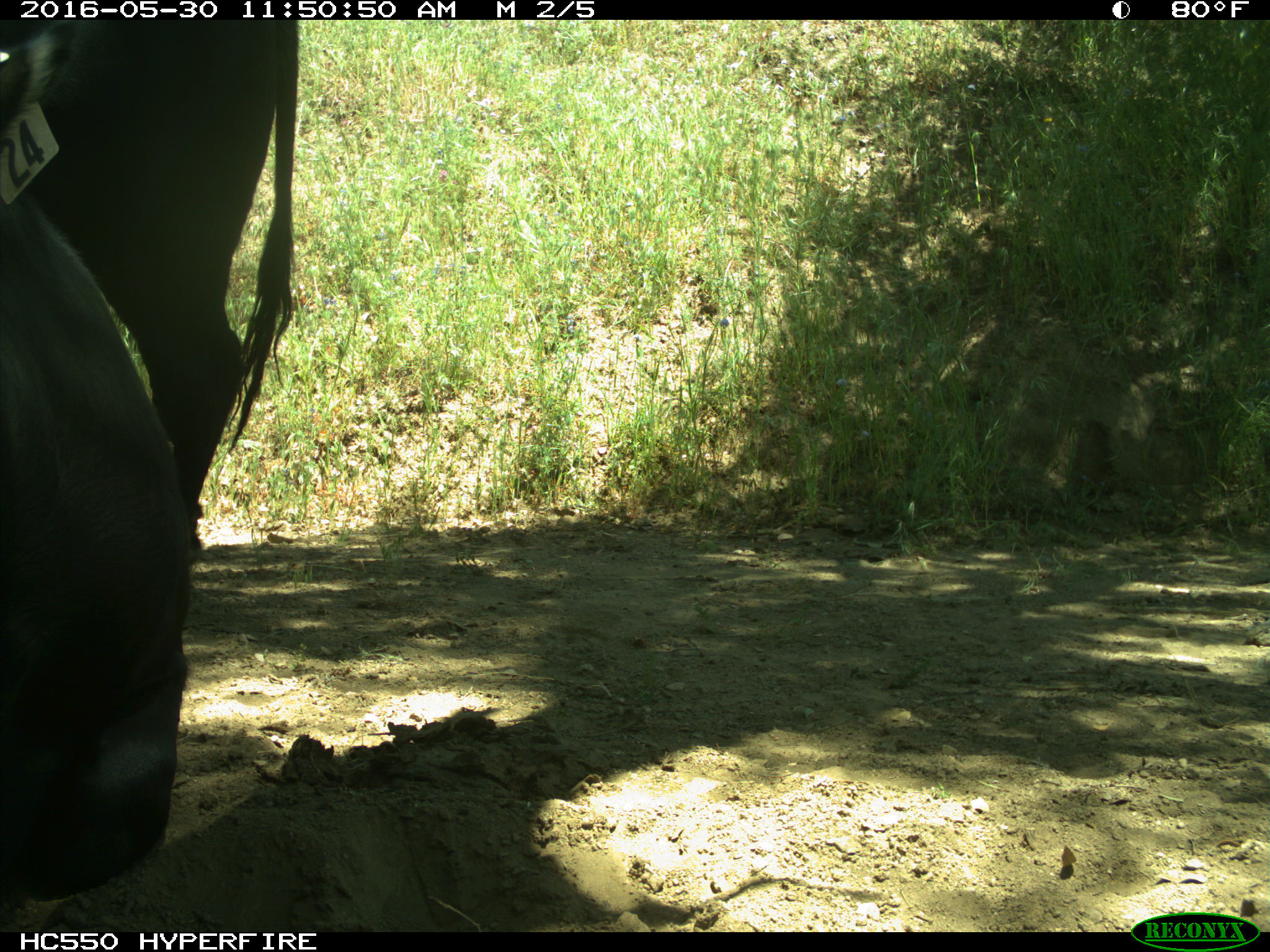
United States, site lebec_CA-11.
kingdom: Animalia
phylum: Chordata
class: Mammalia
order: Artiodactyla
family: Bovidae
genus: Bos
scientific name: Bos taurus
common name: domestic cow